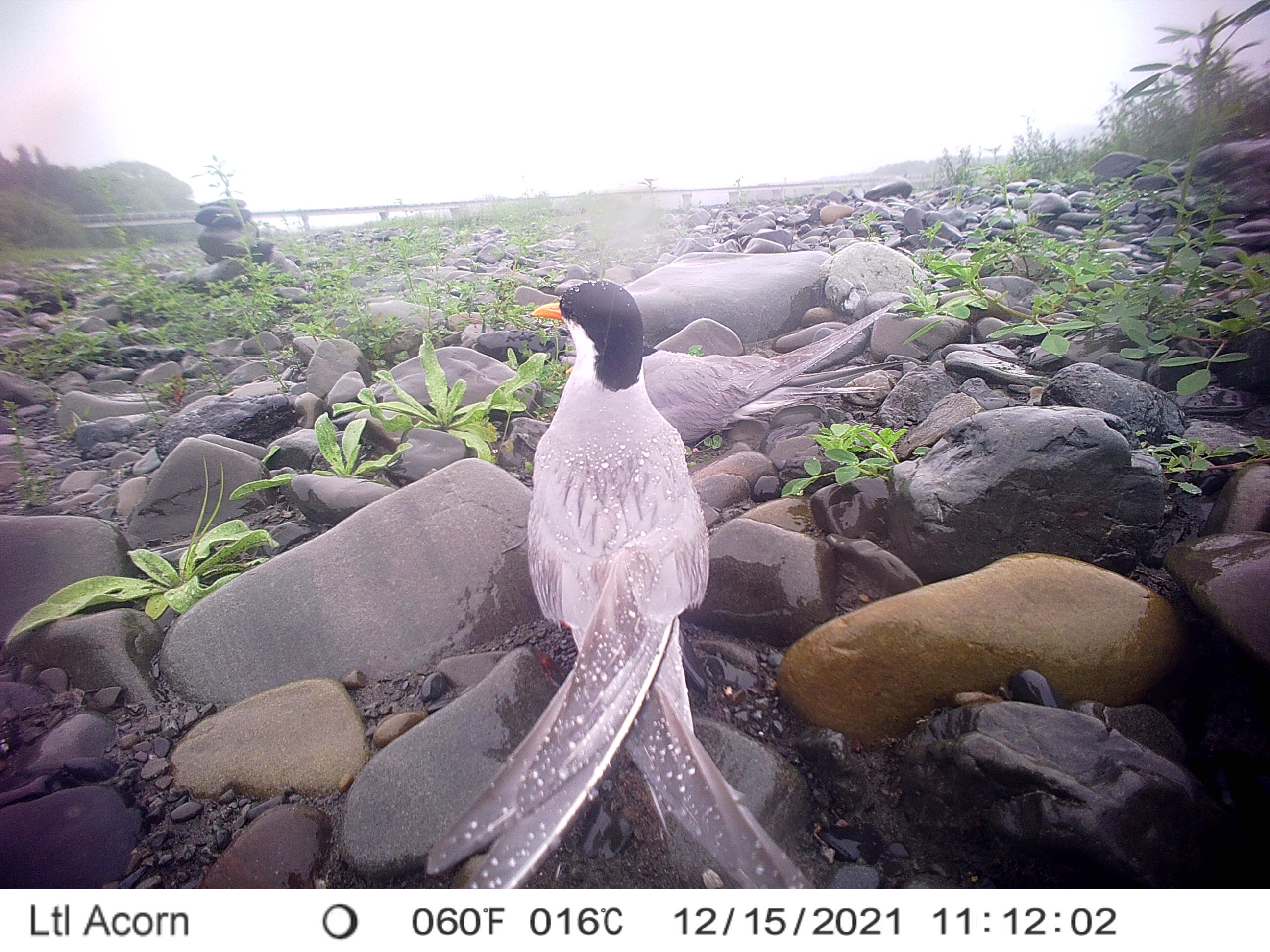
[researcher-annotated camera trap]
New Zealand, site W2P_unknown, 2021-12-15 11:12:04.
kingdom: Animalia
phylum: Chordata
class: Aves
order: Charadriiformes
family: Laridae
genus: Chlidonias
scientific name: Chlidonias albostriatus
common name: black-fronted tern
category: black fronted tern